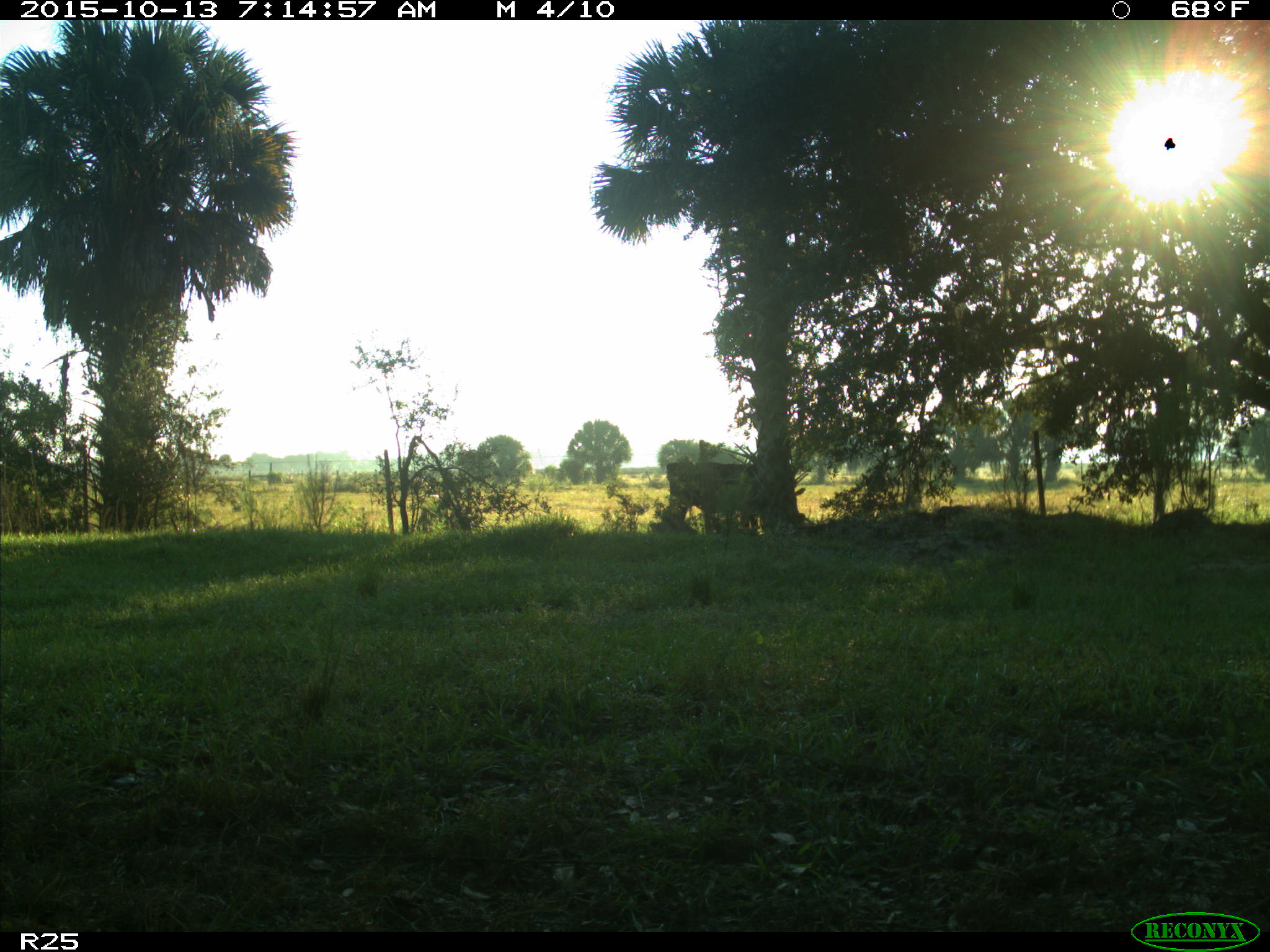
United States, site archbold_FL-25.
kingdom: Animalia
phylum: Chordata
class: Mammalia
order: Artiodactyla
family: Bovidae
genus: Bos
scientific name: Bos taurus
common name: domestic cow